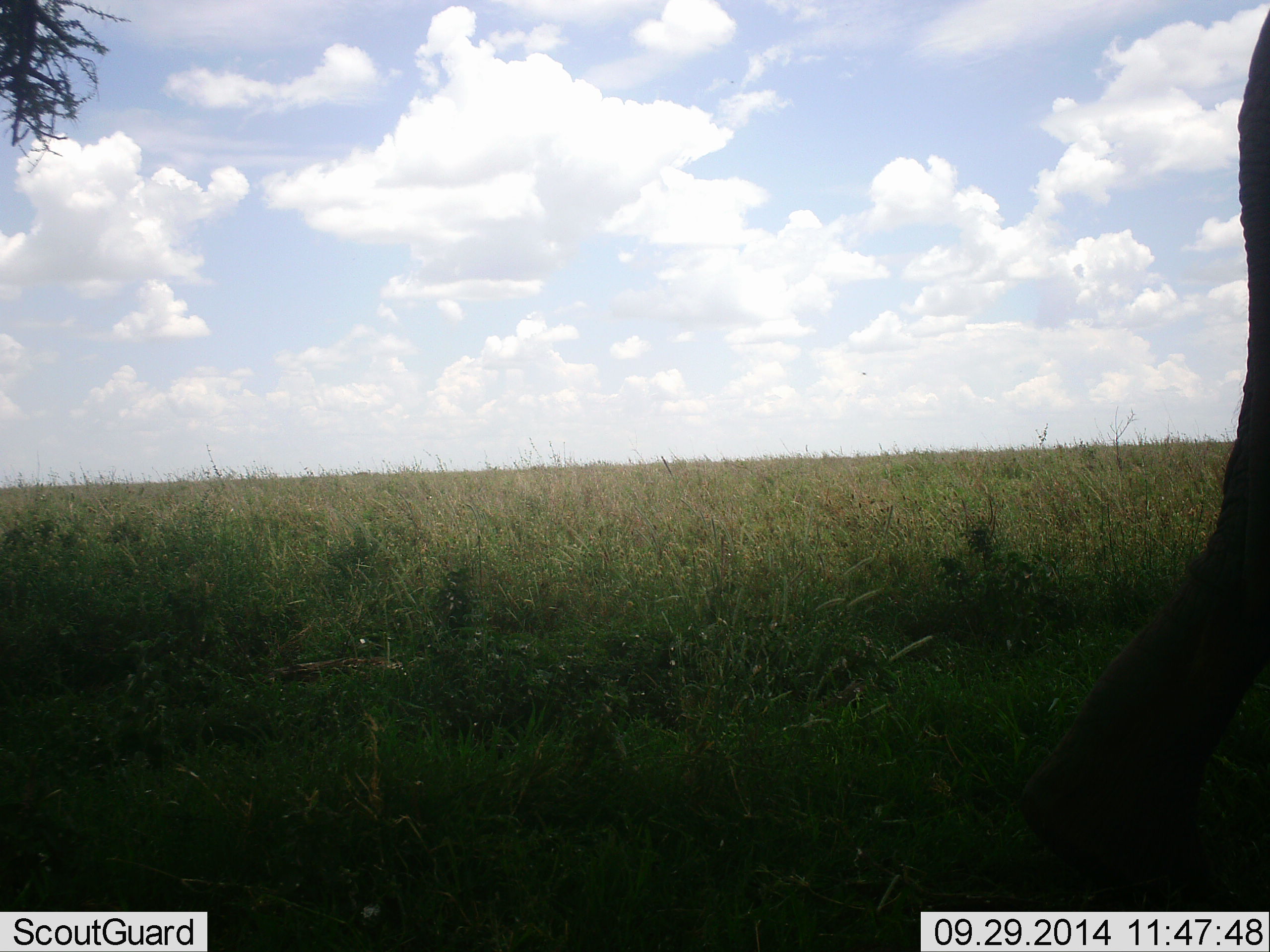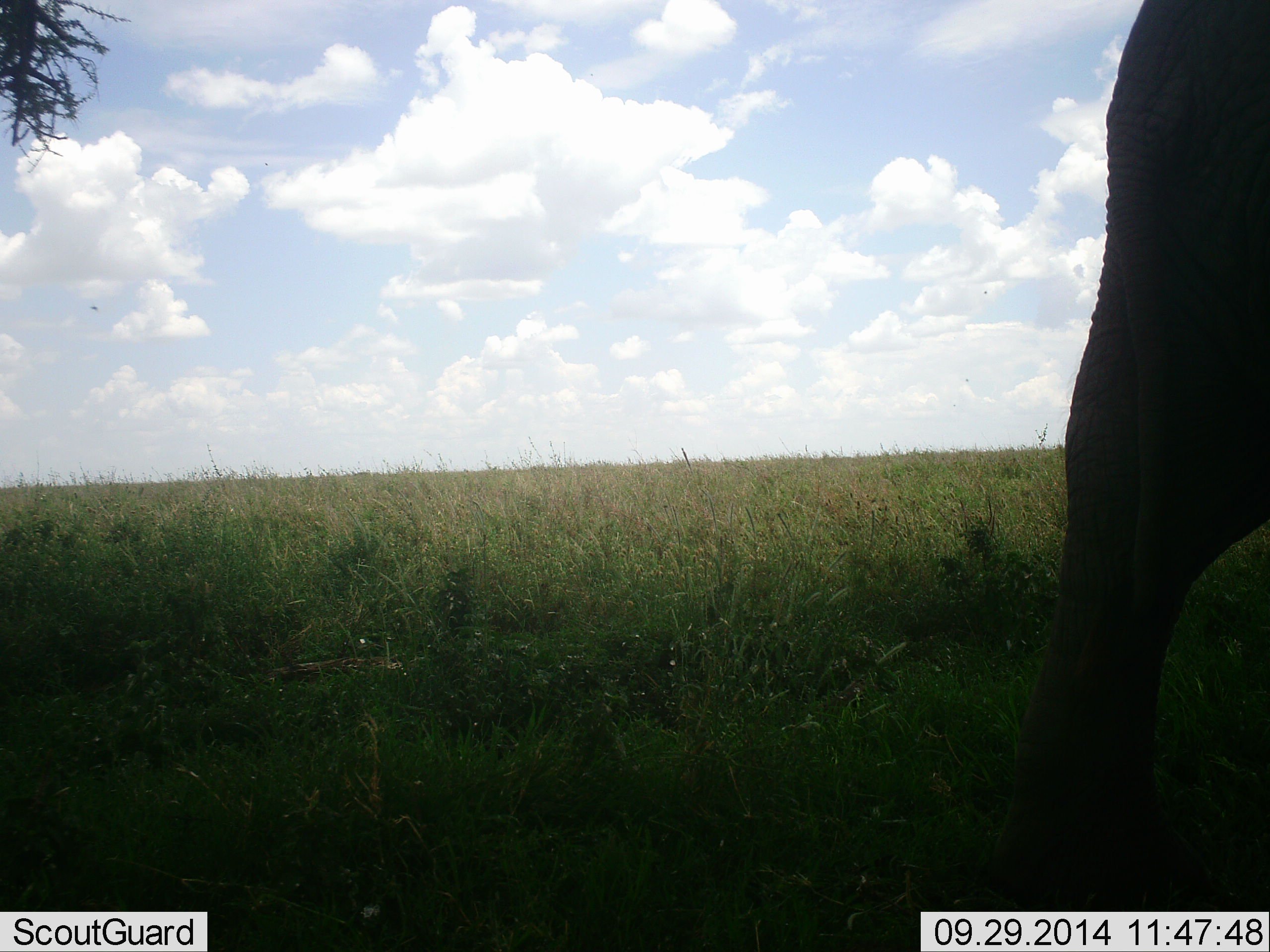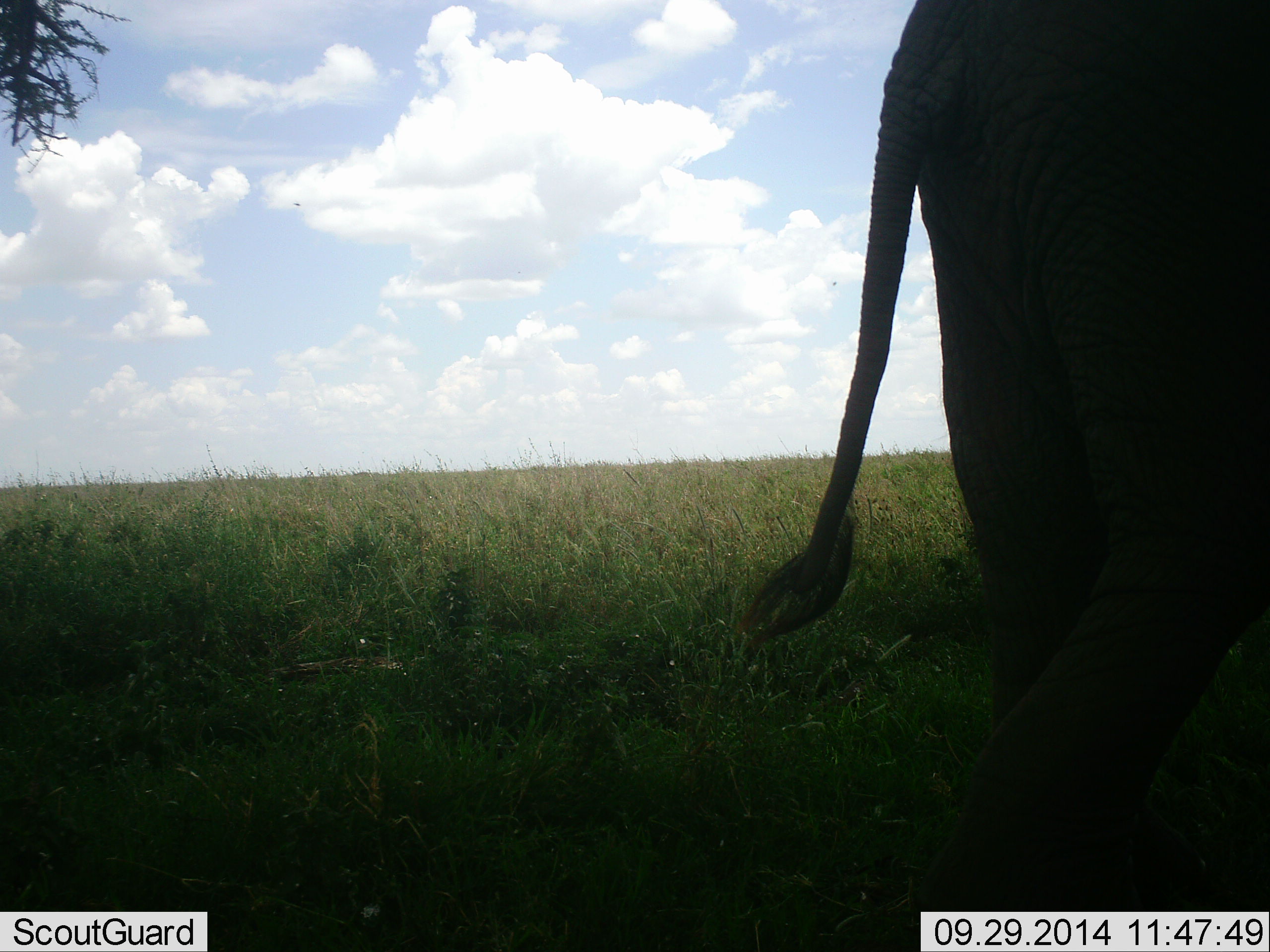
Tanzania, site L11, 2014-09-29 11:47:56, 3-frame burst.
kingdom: Animalia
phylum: Chordata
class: Mammalia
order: Proboscidea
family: Elephantidae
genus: Loxodonta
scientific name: Loxodonta africana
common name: african bush elephant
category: elephant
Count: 1.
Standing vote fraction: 10%.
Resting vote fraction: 0%.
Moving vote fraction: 90%.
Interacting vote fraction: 0%.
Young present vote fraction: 0%.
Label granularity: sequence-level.